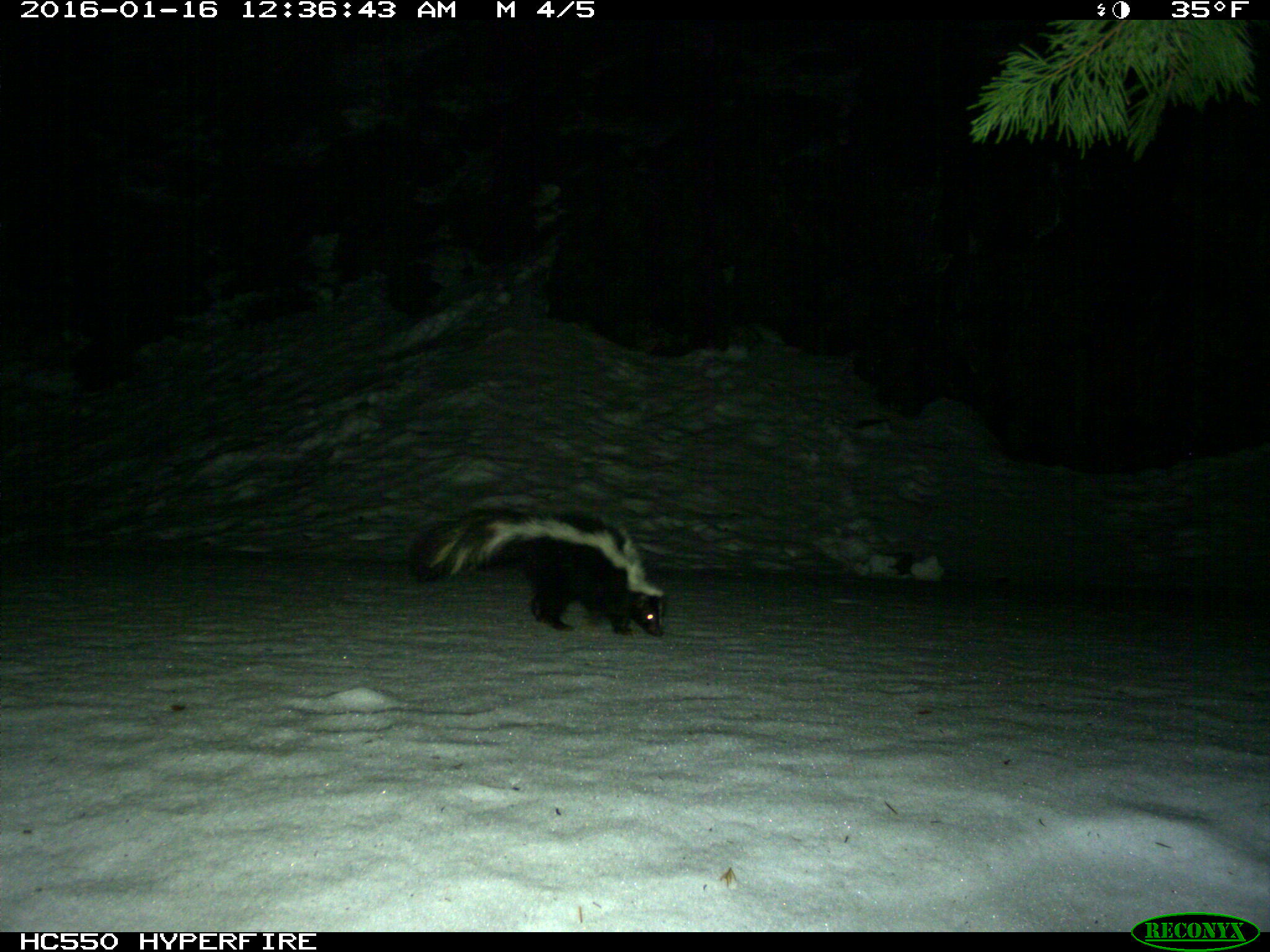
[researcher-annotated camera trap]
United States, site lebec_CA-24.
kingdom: Animalia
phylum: Chordata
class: Mammalia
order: Carnivora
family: Mephitidae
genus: Mephitis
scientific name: Mephitis mephitis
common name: striped skunk